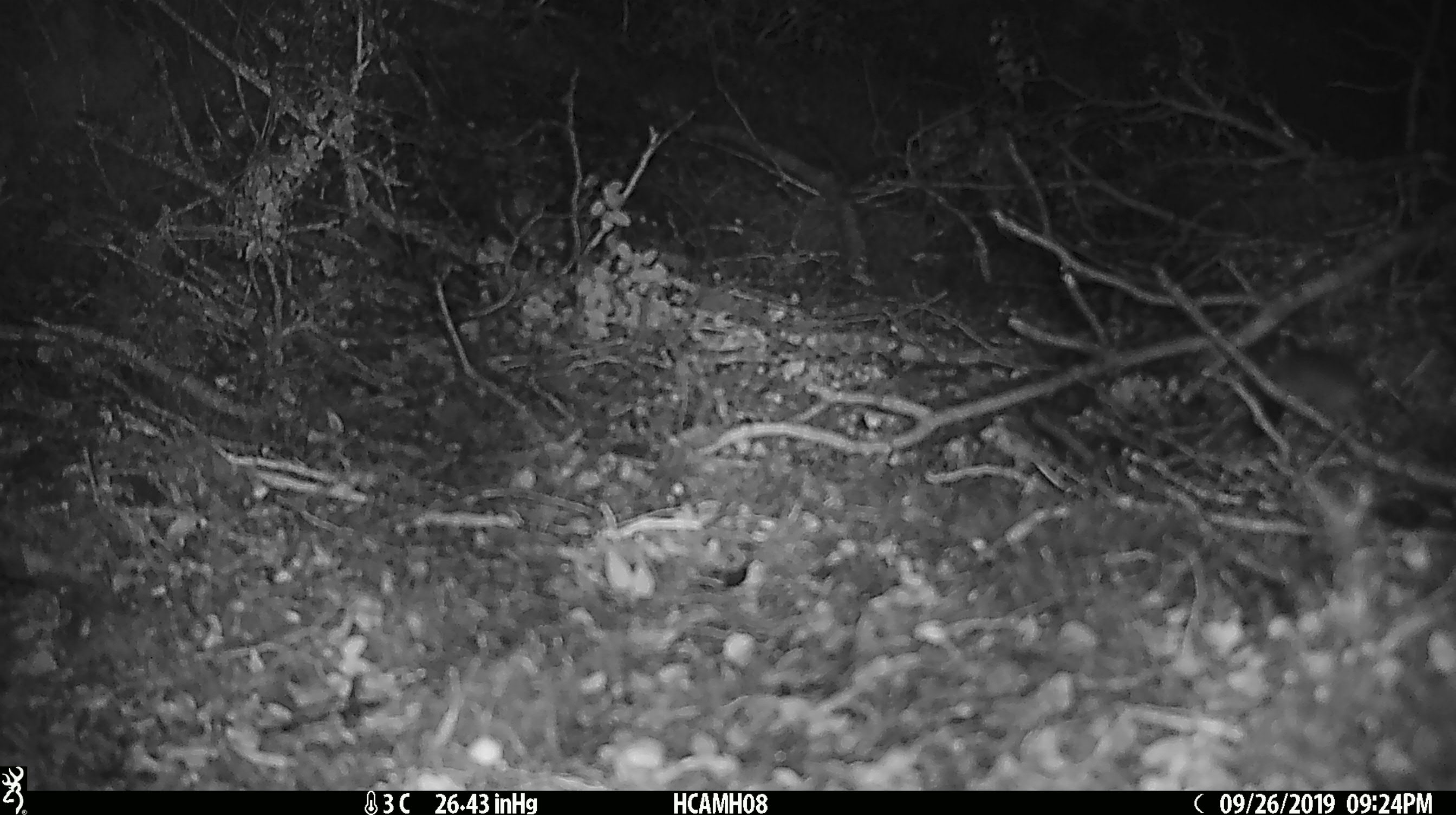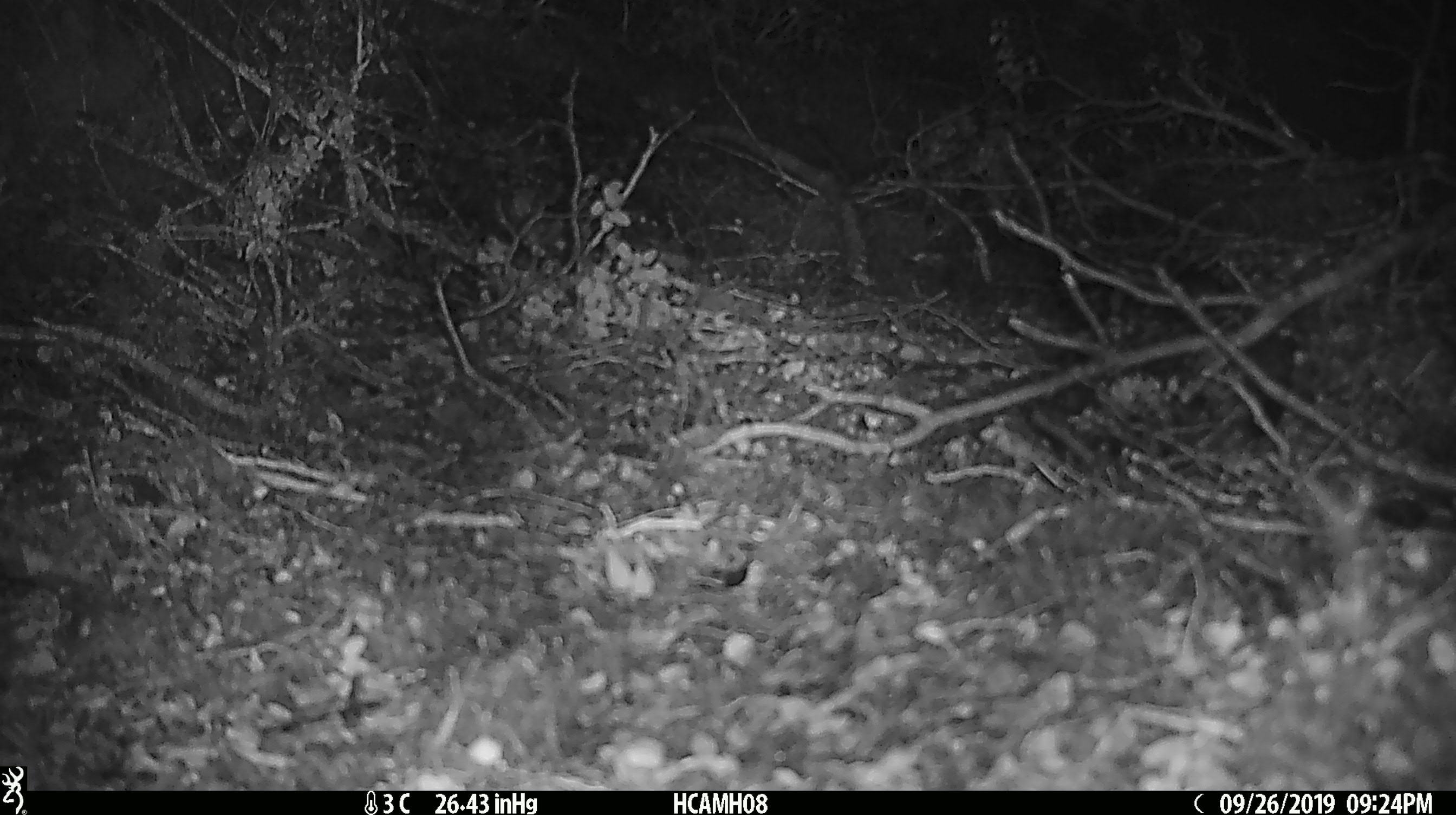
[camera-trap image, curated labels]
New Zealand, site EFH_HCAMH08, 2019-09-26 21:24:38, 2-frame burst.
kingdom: Animalia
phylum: Chordata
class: Mammalia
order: Rodentia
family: Muridae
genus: Mus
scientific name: Mus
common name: mouse